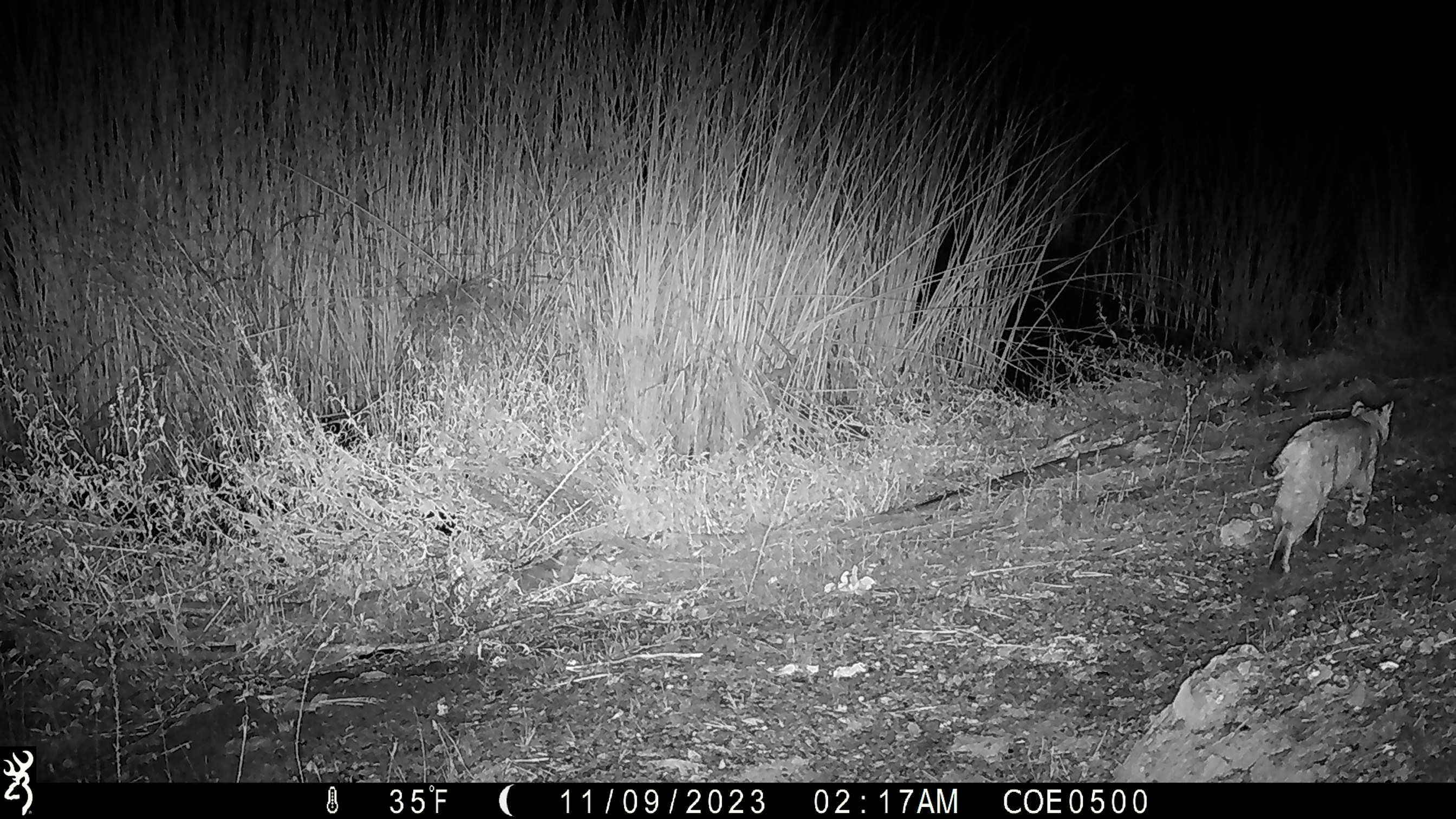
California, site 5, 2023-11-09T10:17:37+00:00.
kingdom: Animalia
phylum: Chordata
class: Mammalia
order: Carnivora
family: Felidae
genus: Lynx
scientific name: Lynx rufus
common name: bobcat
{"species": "bobcat (Lynx rufus)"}